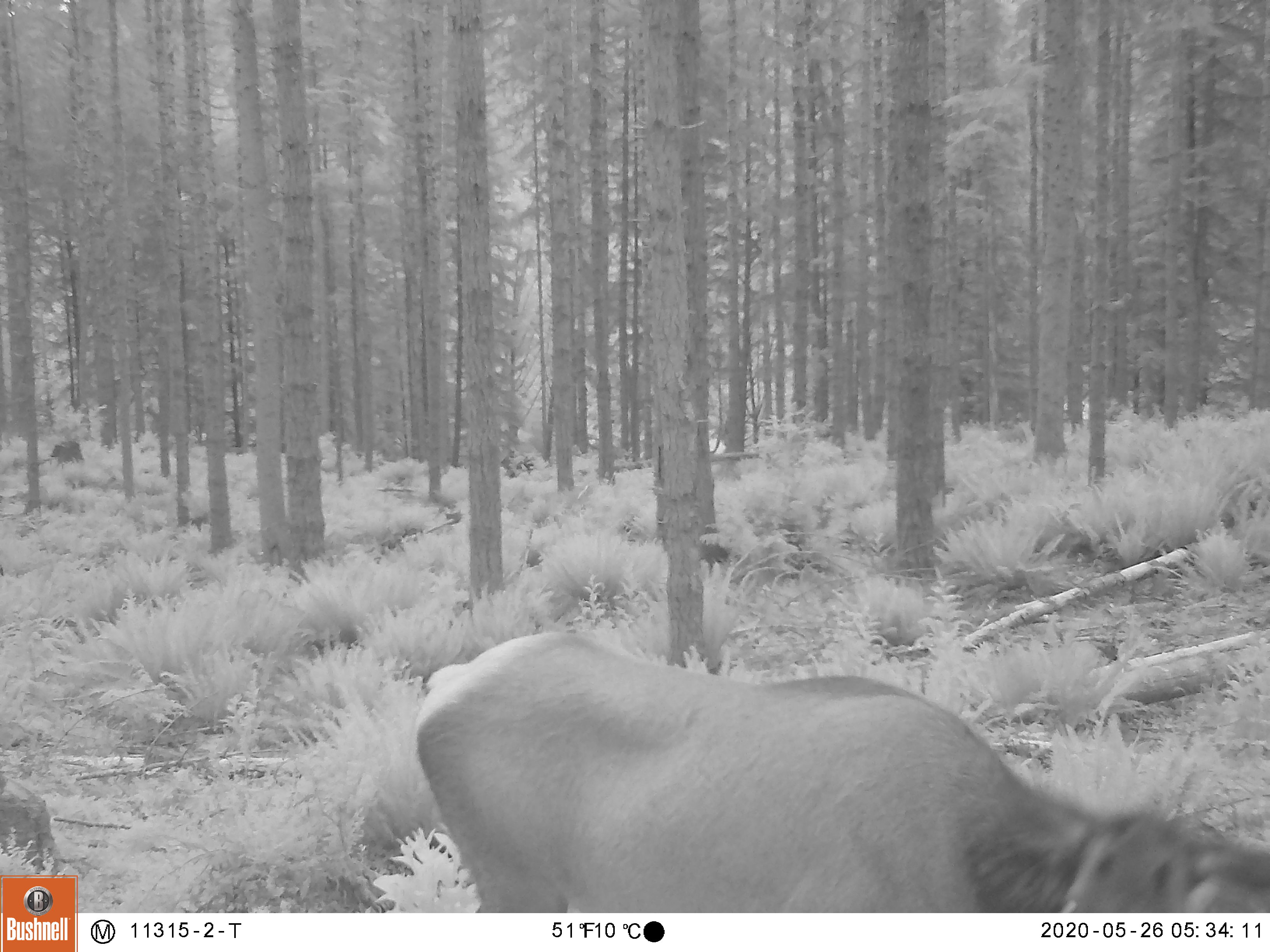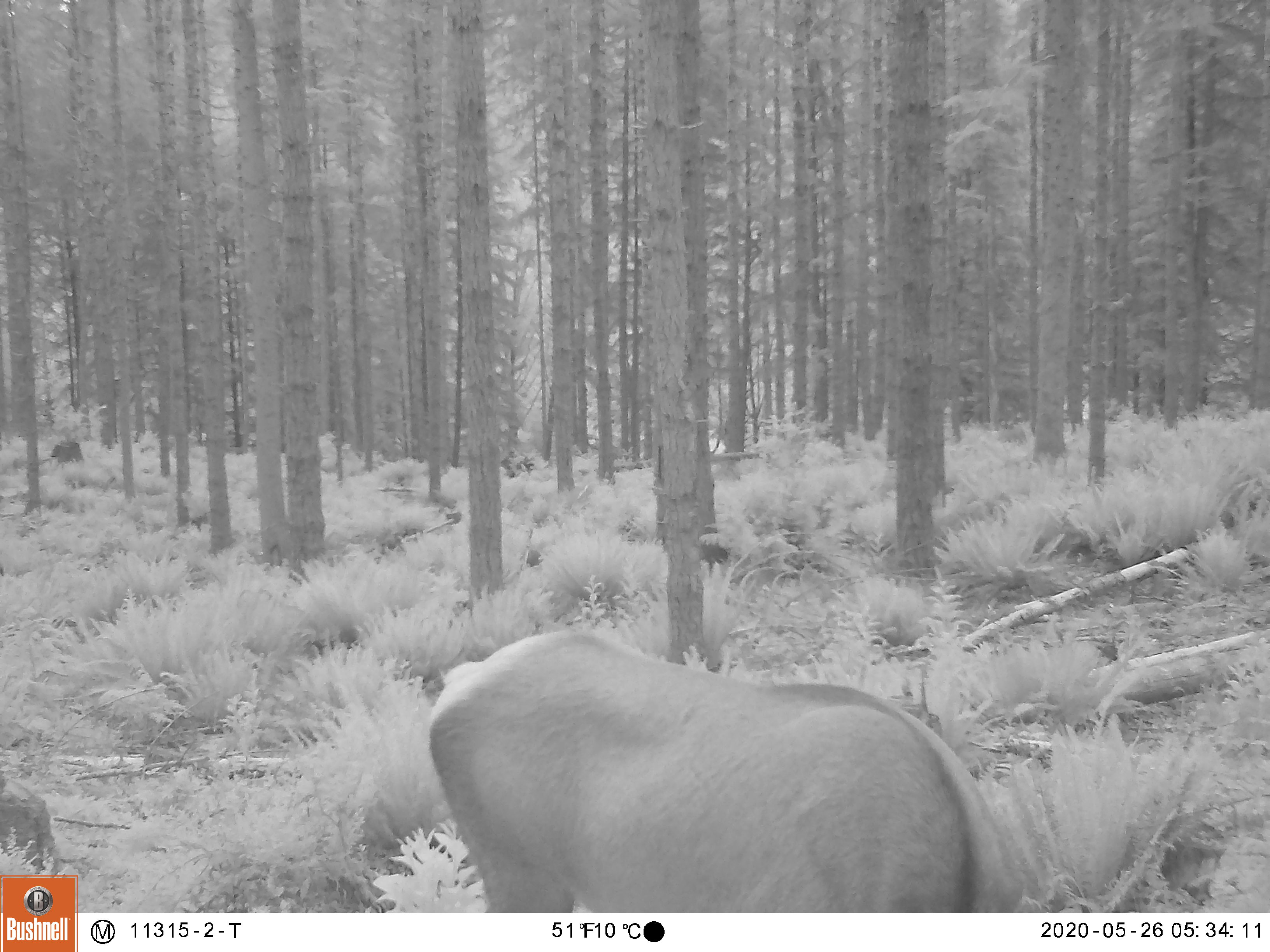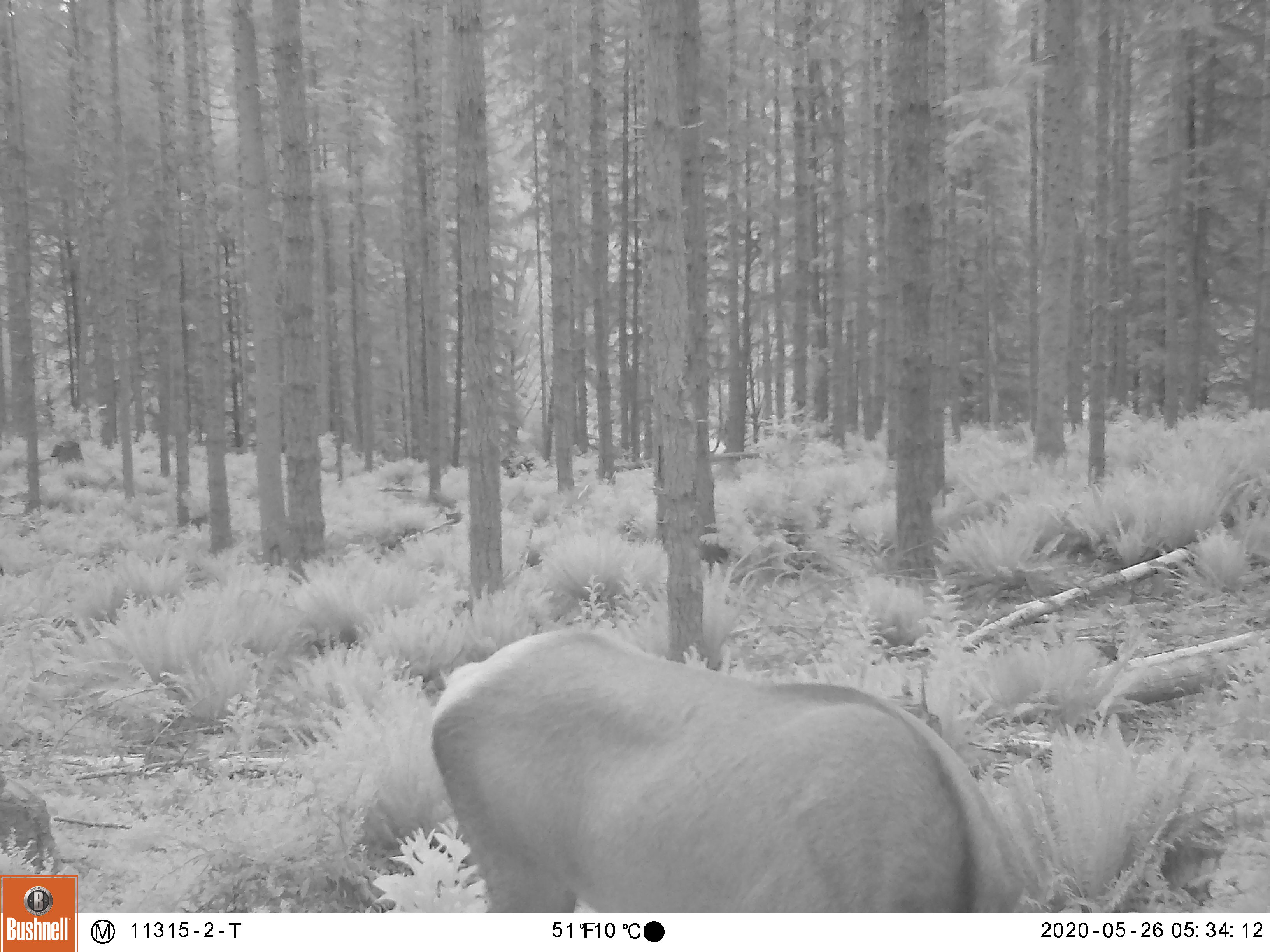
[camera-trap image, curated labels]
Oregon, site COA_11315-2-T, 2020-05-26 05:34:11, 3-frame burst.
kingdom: Animalia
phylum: Chordata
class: Mammalia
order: Artiodactyla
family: Cervidae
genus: Cervus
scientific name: Cervus canadensis roosevelti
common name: roosevelt elk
Roosevelt elk (Cervus canadensis roosevelti).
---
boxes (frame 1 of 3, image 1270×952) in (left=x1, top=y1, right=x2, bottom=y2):
roosevelt elk: (left=404, top=620, right=1266, bottom=909)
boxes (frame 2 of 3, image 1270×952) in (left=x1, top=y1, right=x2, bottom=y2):
roosevelt elk: (left=415, top=613, right=1021, bottom=904)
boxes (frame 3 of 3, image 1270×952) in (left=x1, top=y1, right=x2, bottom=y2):
roosevelt elk: (left=415, top=618, right=1021, bottom=904)